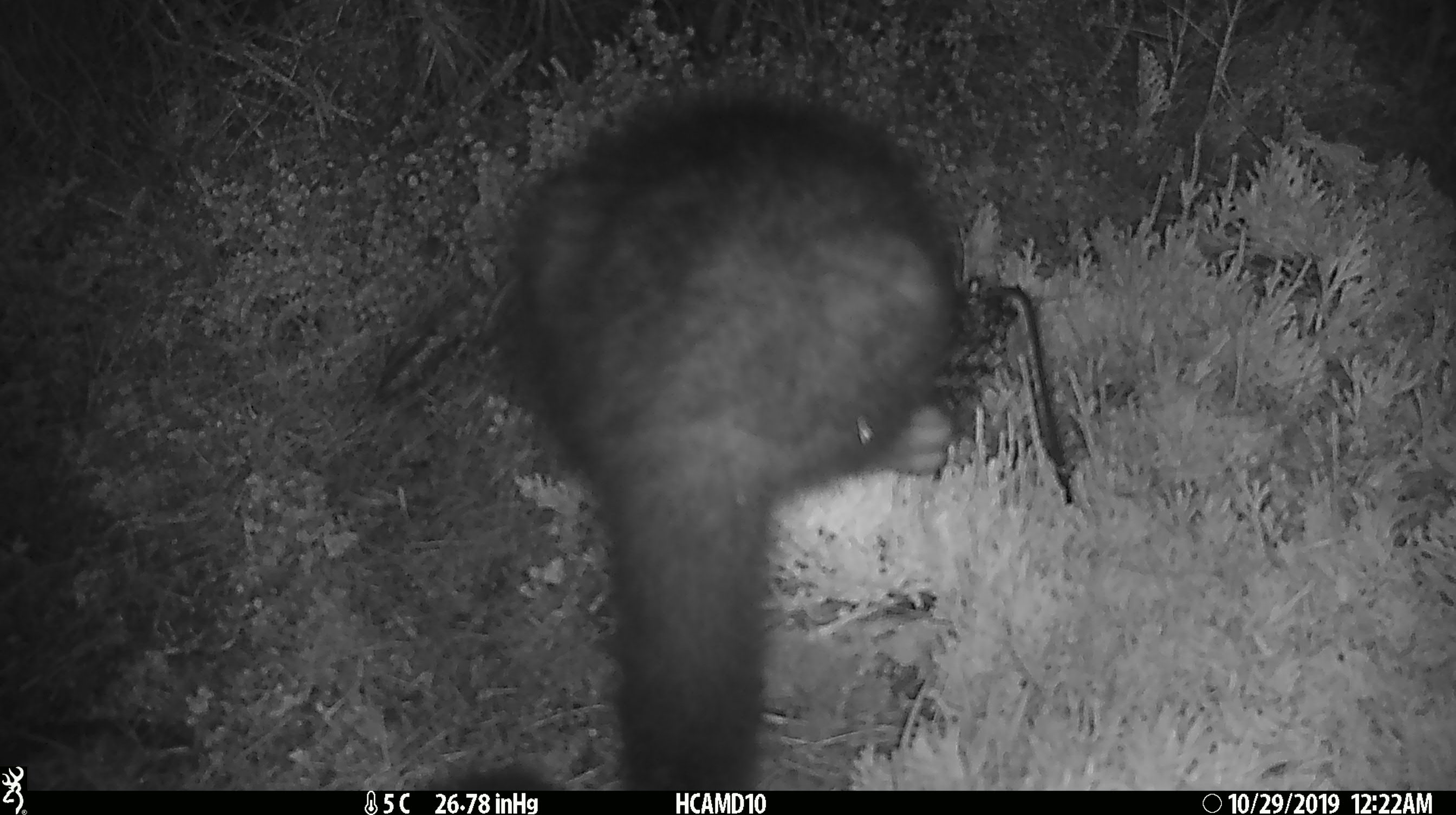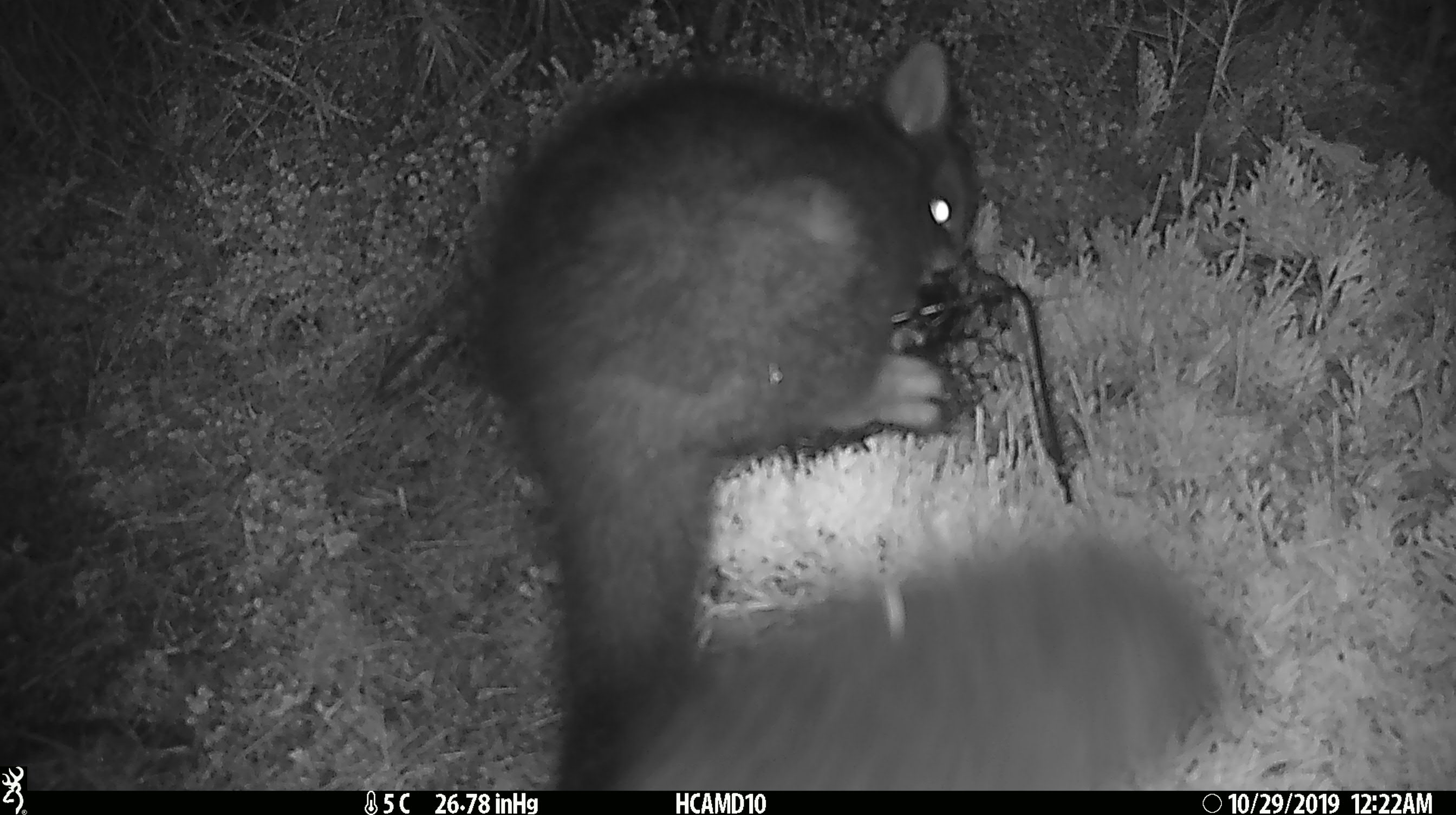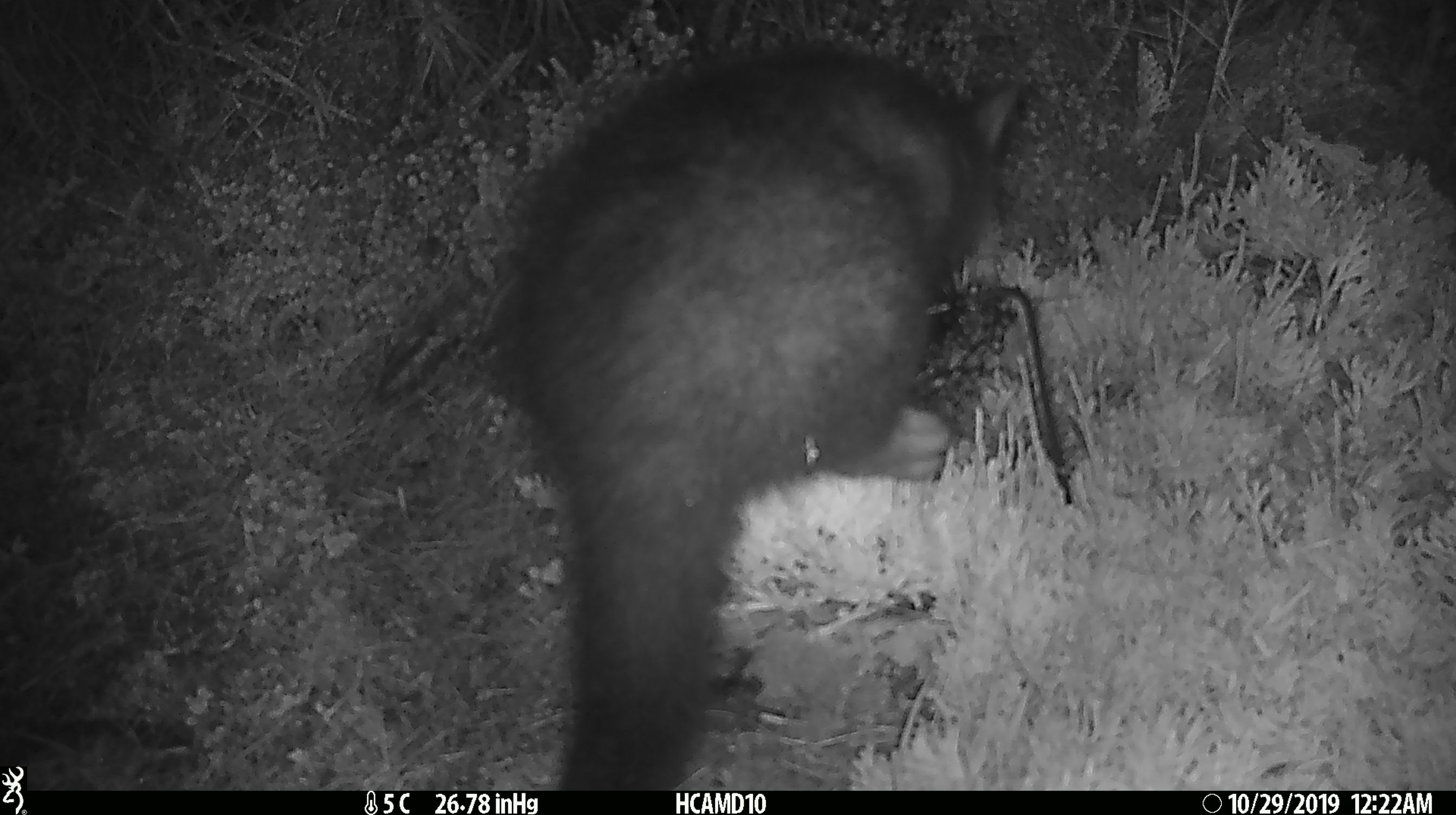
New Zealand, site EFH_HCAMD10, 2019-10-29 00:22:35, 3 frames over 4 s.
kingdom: Animalia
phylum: Chordata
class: Mammalia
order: Diprotodontia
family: Phalangeridae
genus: Trichosurus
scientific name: Trichosurus vulpecula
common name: common brushtail possum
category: possum